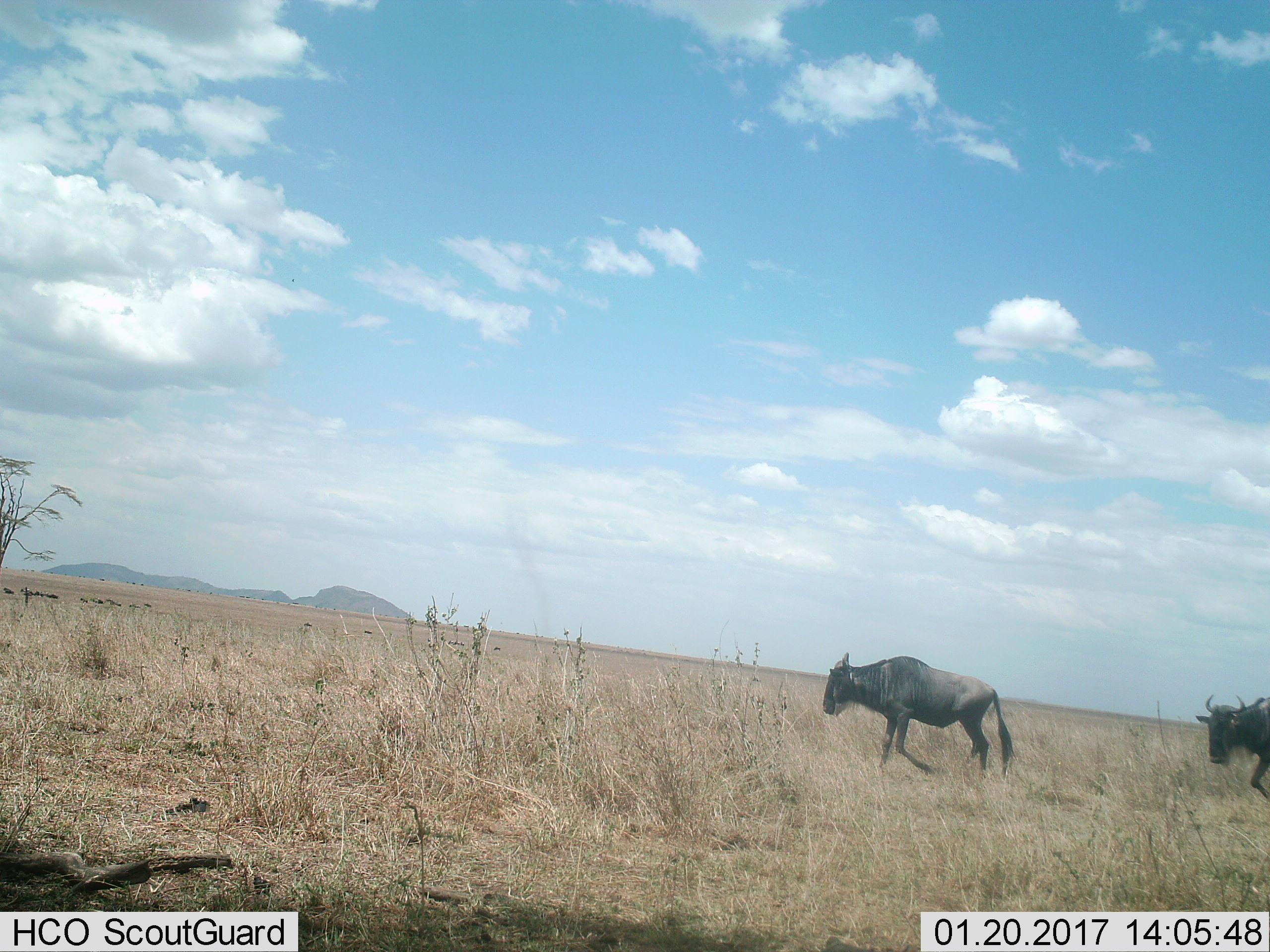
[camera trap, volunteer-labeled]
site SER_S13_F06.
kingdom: Animalia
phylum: Chordata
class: Mammalia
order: Artiodactyla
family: Bovidae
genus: Connochaetes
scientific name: Connochaetes taurinus taurinus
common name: blue wildebeest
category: wildebeestblue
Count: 2.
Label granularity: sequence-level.